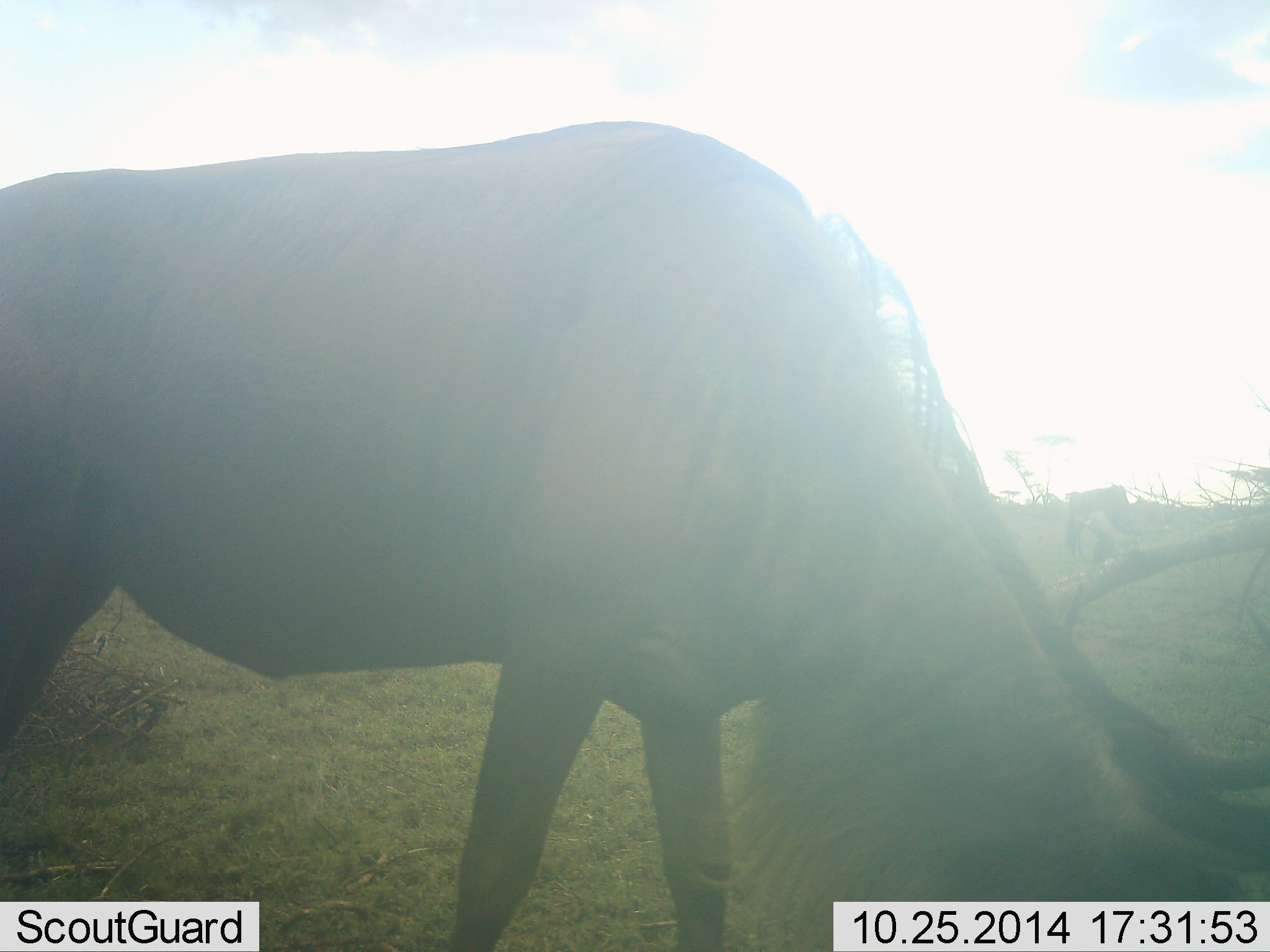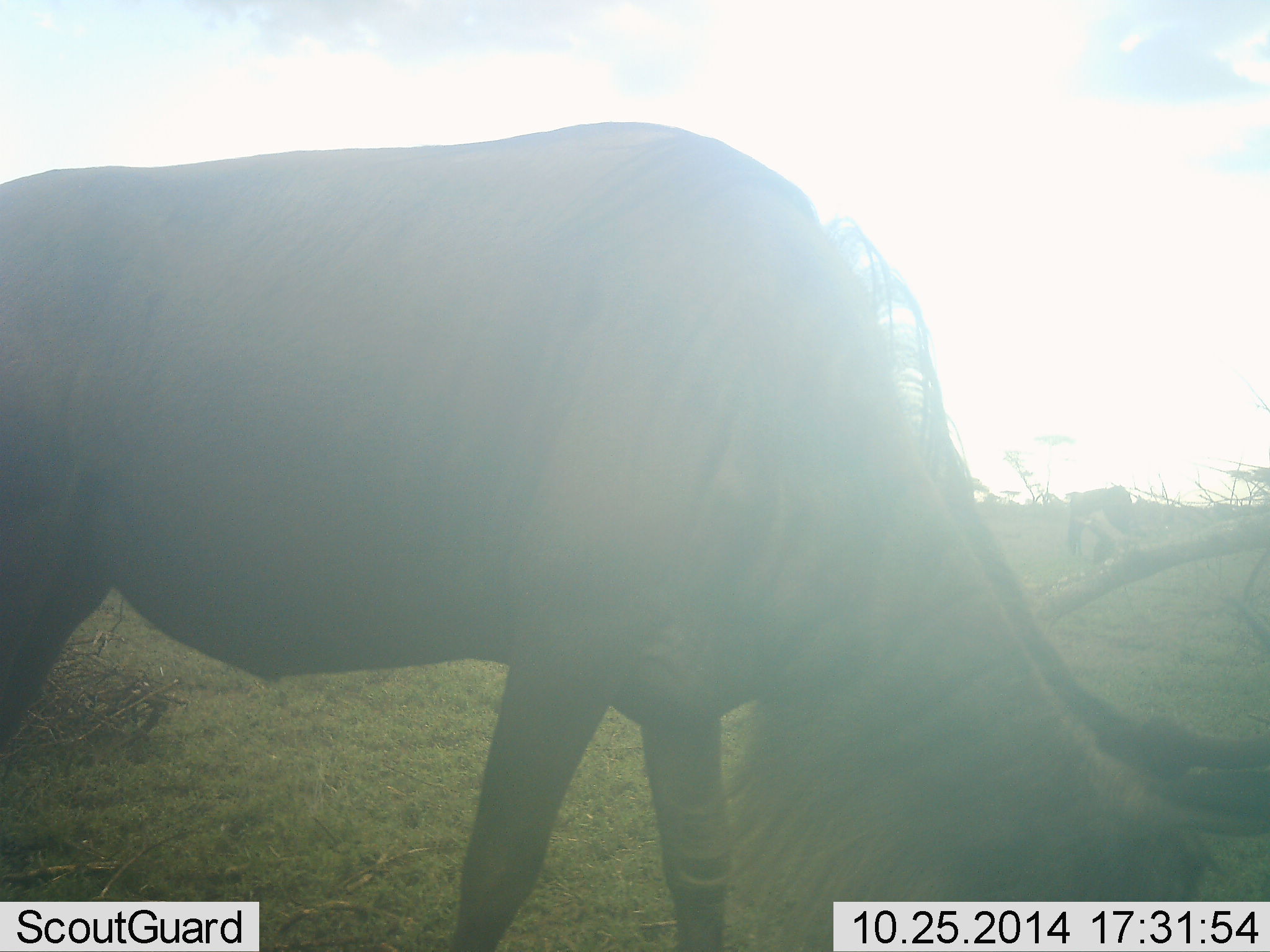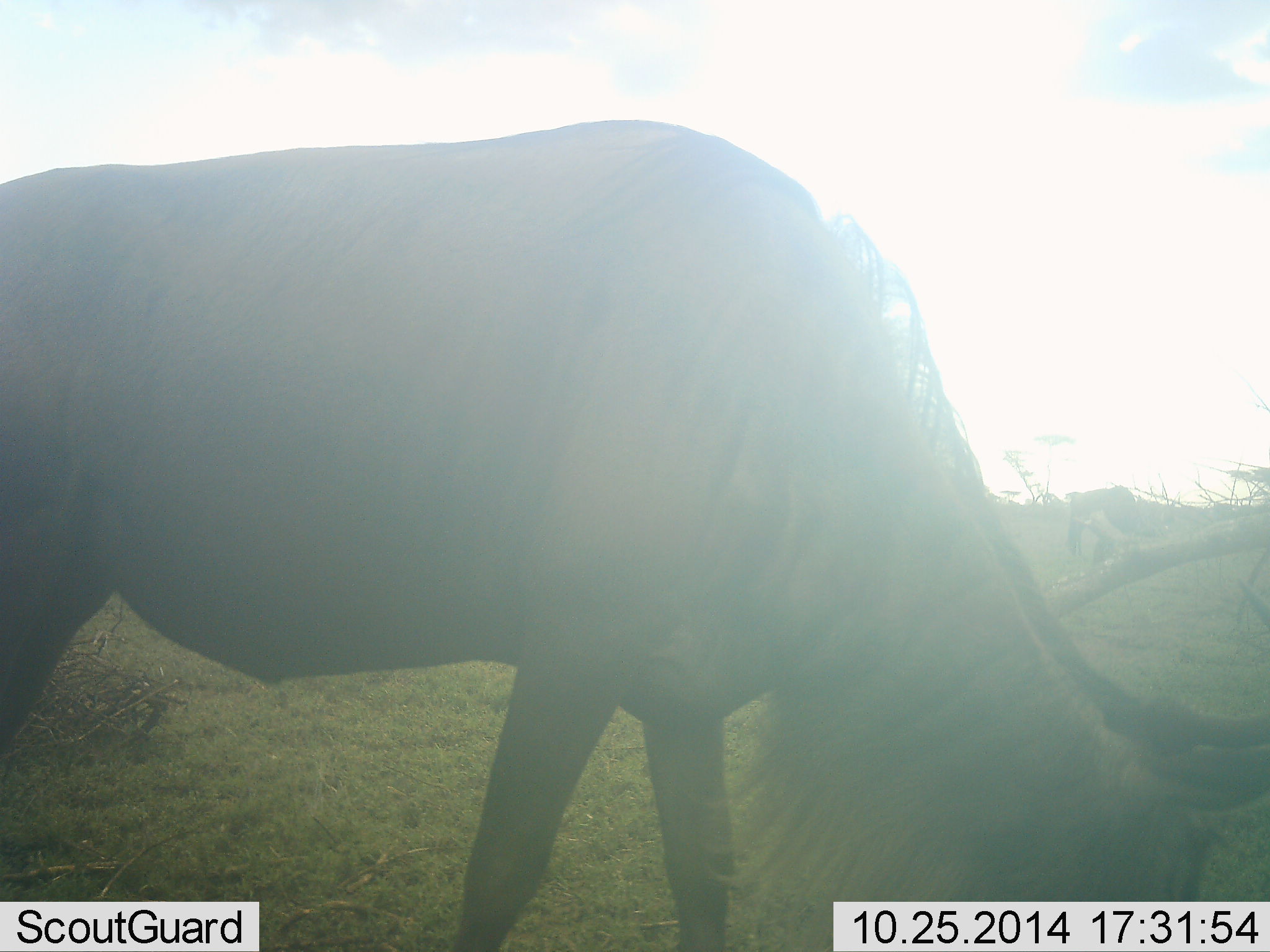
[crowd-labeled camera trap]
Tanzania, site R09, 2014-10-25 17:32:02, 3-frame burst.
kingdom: Animalia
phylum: Chordata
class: Mammalia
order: Artiodactyla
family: Bovidae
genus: Connochaetes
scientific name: Connochaetes taurinus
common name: blue wildebeest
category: wildebeest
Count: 1.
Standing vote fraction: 10%.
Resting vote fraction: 0%.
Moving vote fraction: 0%.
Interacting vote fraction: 0%.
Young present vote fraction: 0%.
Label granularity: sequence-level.